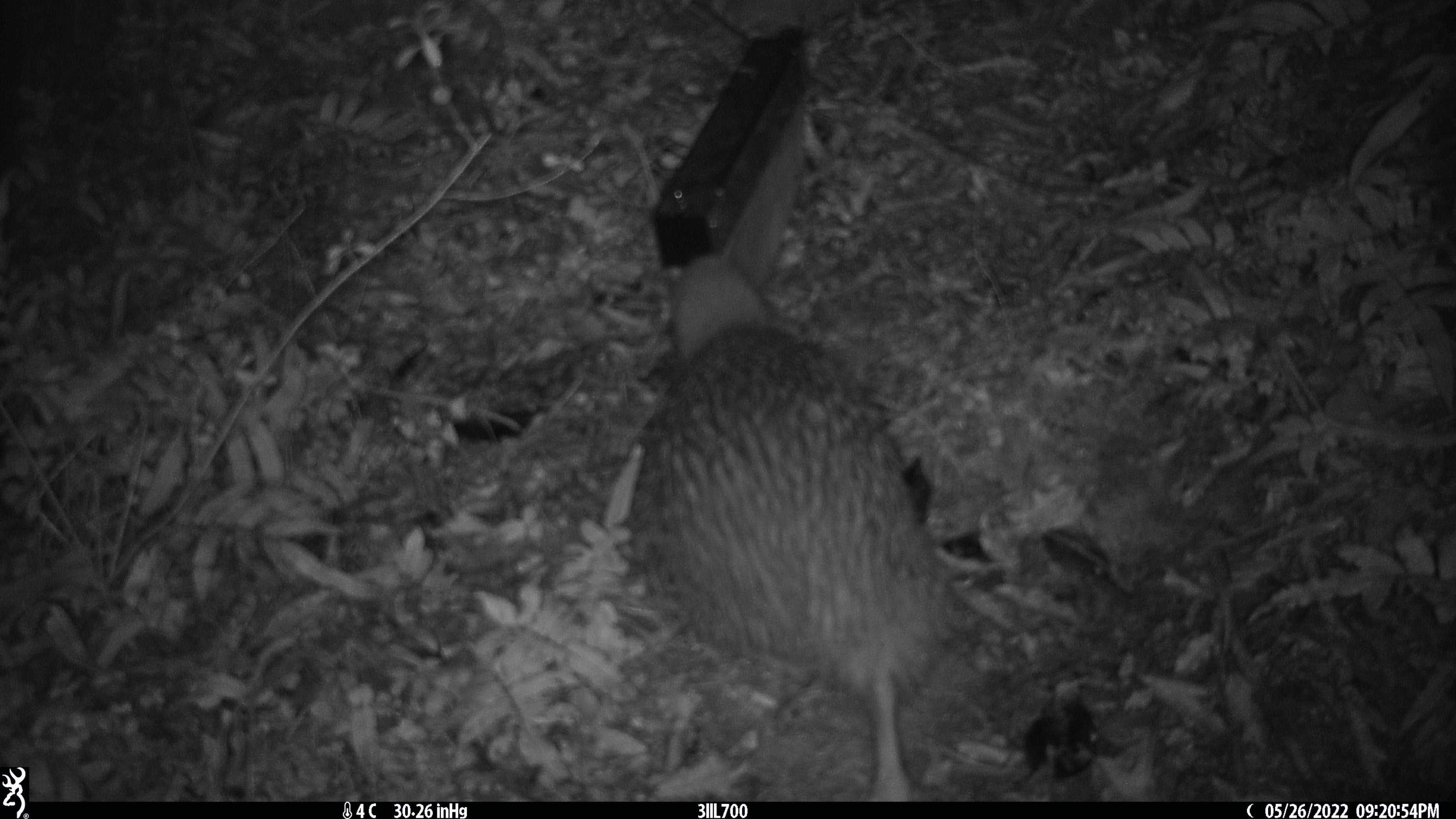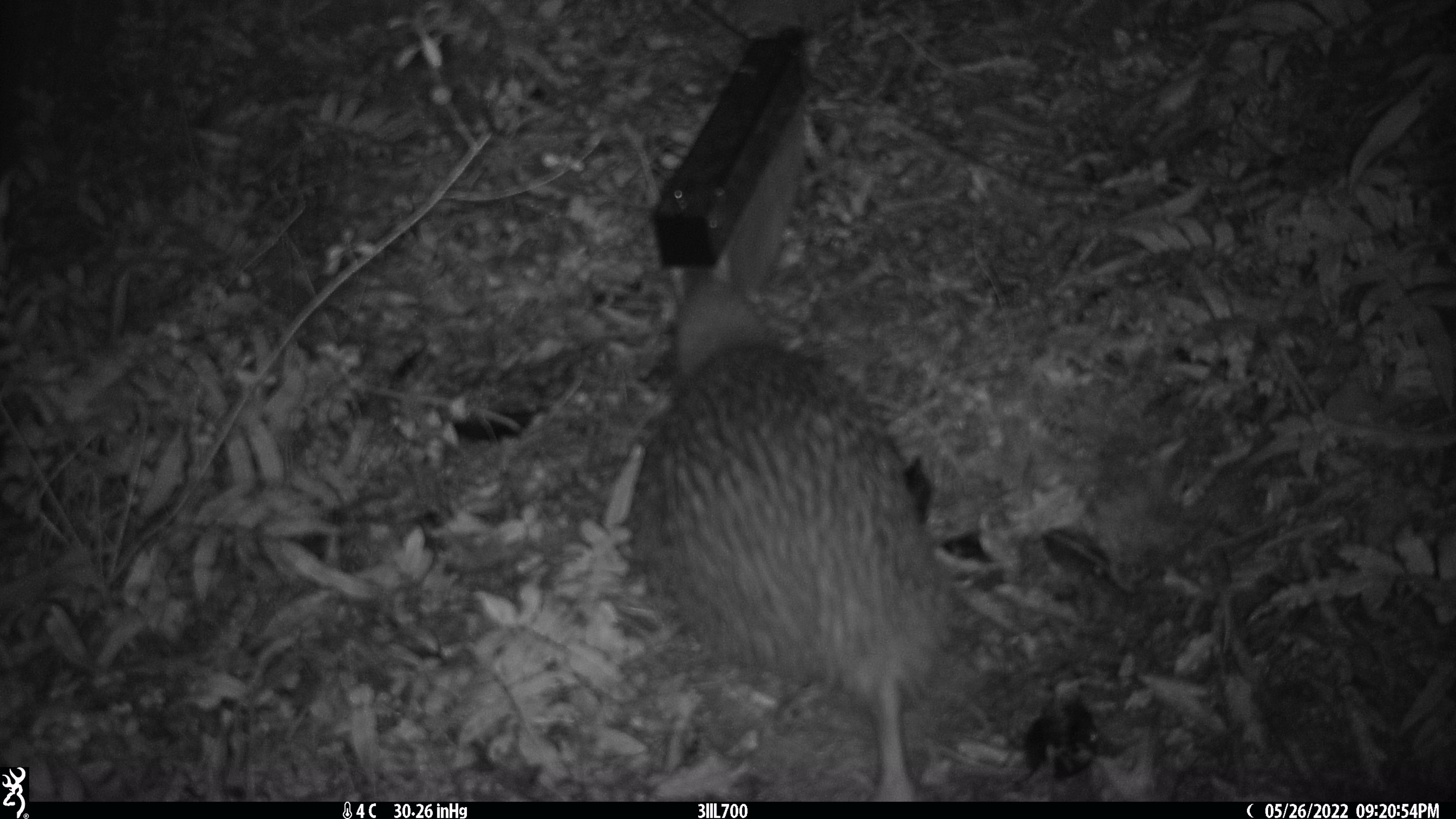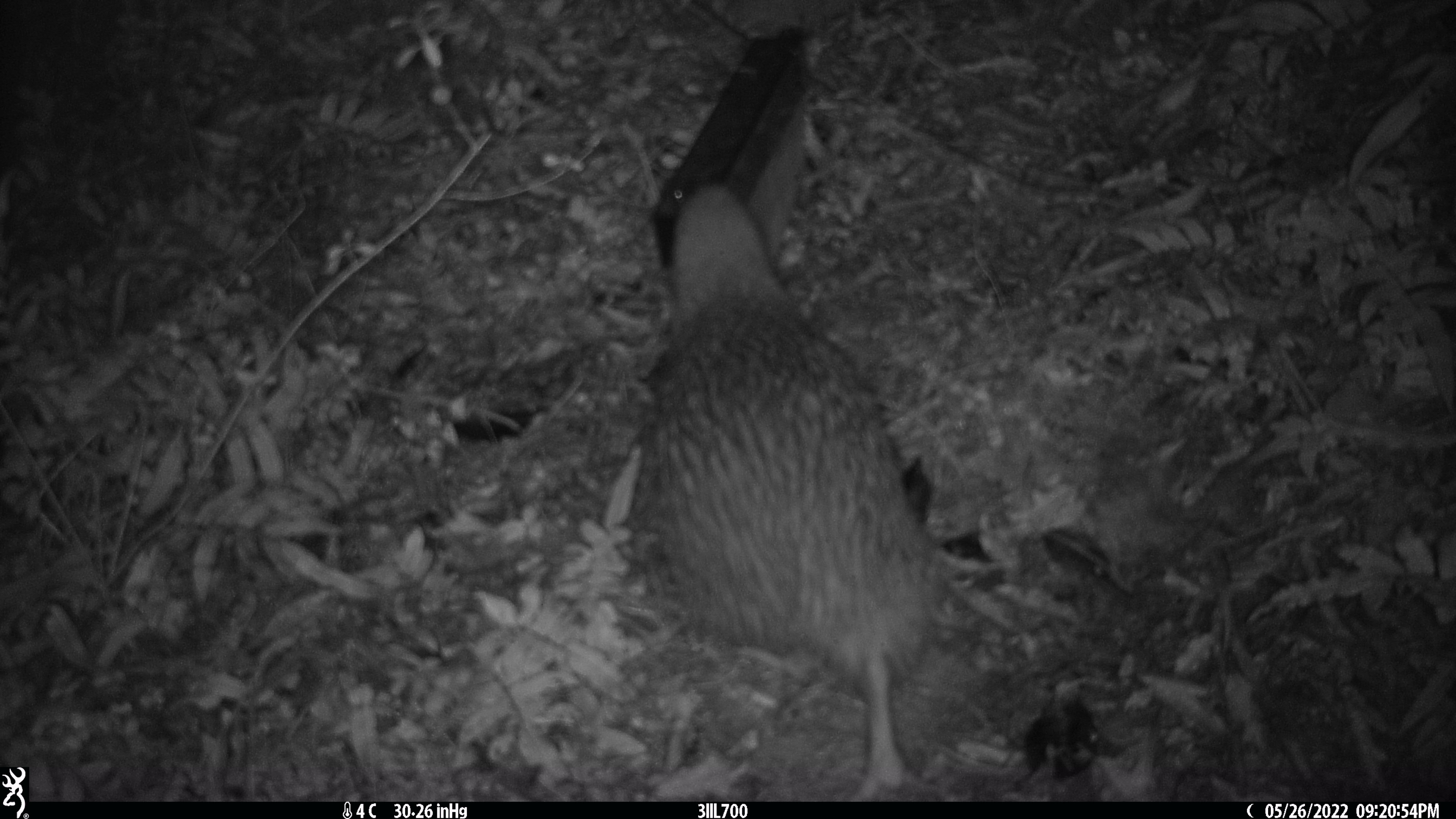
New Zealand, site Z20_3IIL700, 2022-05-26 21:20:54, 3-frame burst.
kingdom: Animalia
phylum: Chordata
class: Aves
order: Apterygiformes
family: Apterygidae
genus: Apteryx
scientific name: Apteryx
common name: kiwi